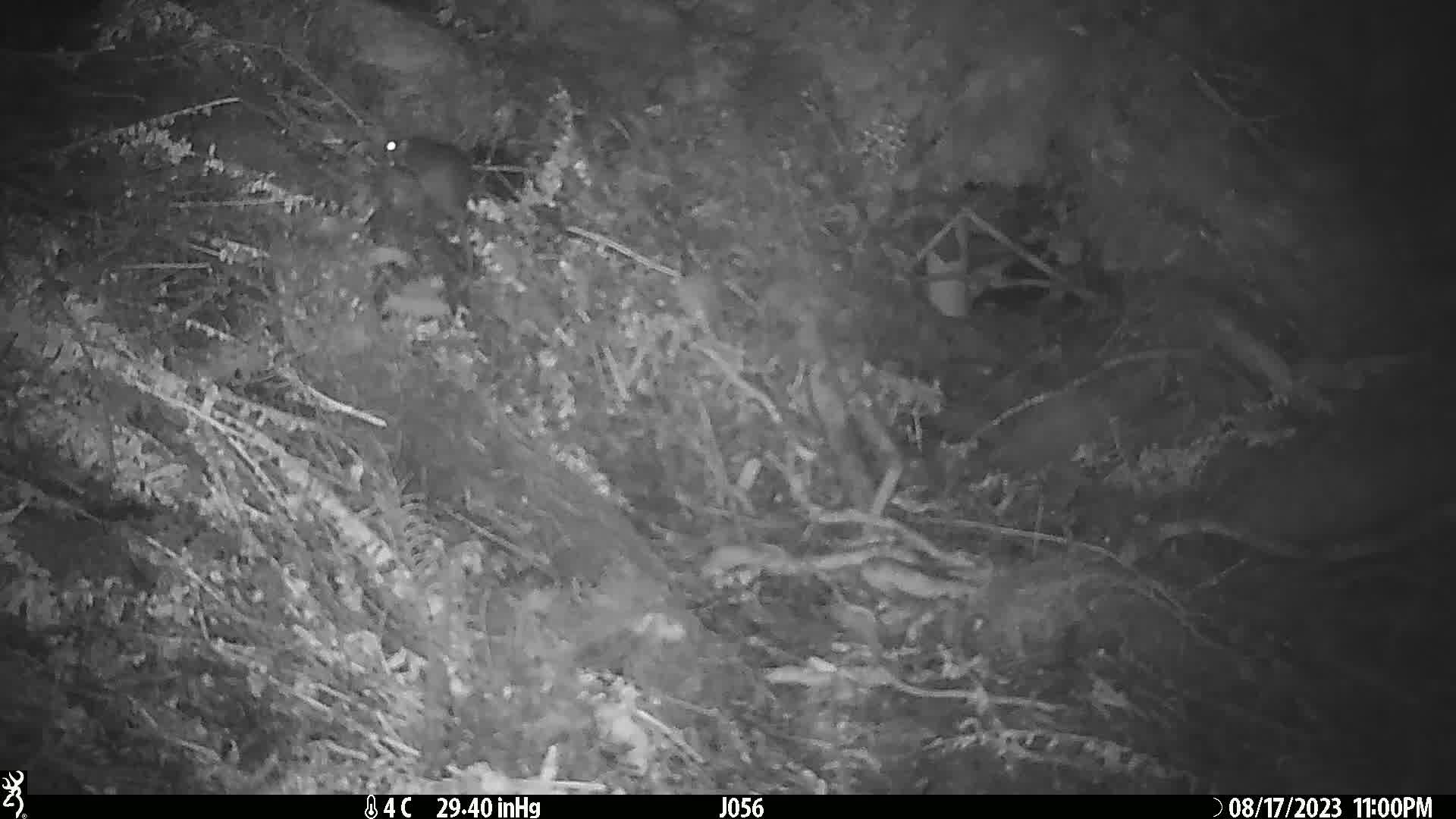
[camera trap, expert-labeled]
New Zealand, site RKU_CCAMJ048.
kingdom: Animalia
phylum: Chordata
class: Mammalia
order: Rodentia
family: Muridae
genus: Rattus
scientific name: Rattus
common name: rat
Rat (Rattus).